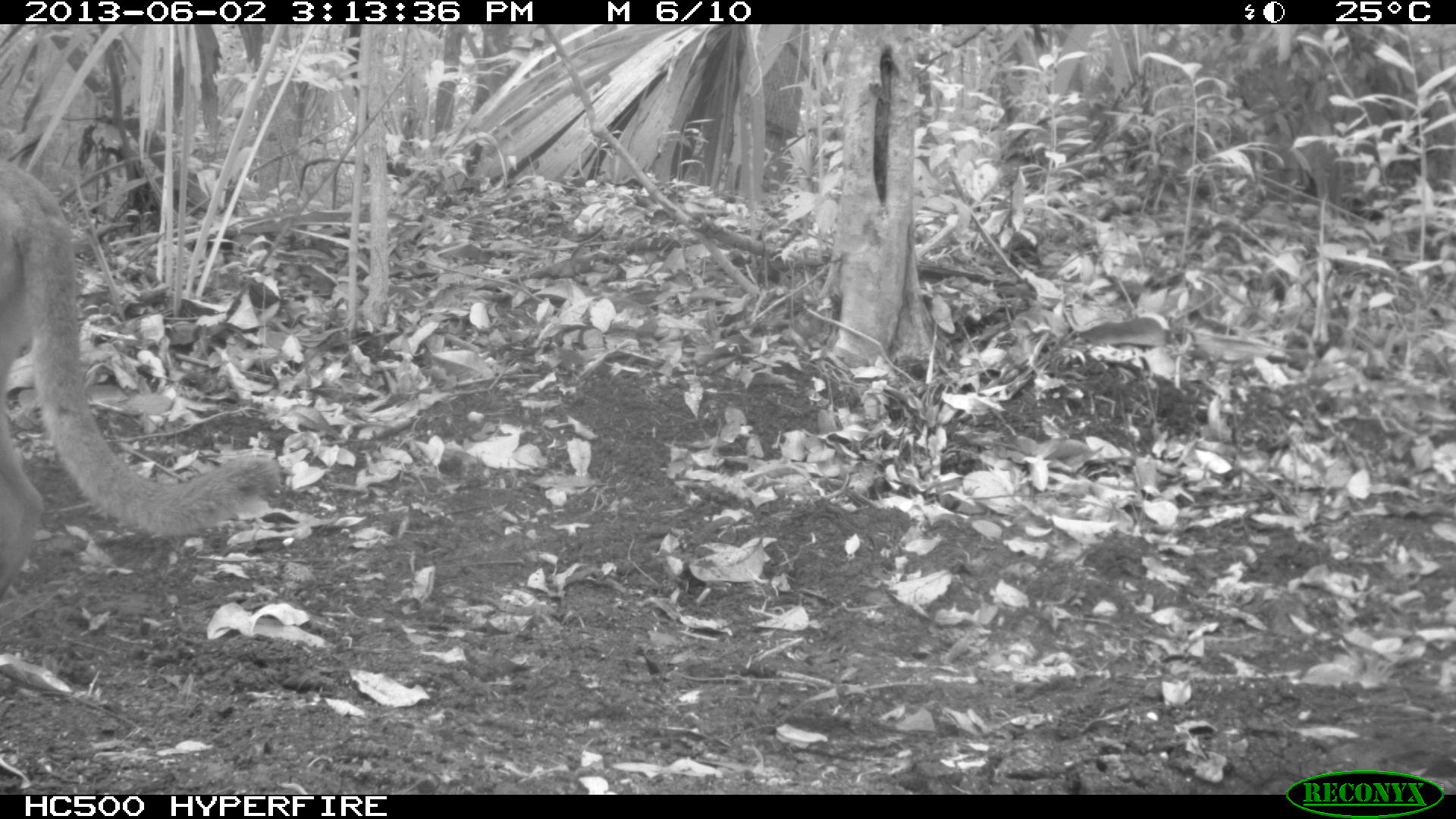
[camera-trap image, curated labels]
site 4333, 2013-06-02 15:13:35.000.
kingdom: Animalia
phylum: Chordata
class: Mammalia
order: Carnivora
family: Felidae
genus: Puma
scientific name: Puma concolor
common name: mountain lion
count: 1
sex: female